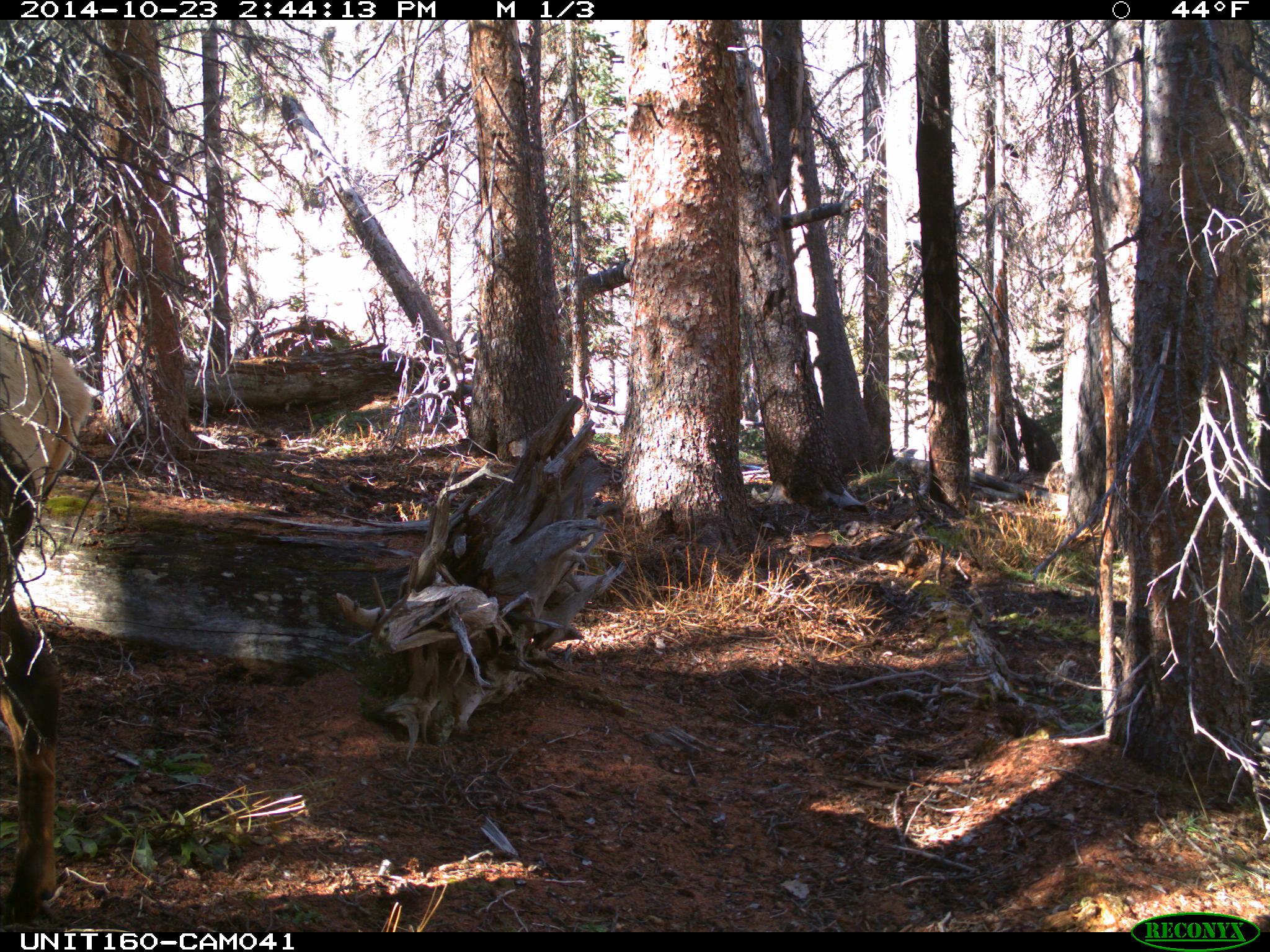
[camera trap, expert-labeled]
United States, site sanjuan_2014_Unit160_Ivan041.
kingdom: Animalia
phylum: Chordata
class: Mammalia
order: Artiodactyla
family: Cervidae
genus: Cervus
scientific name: Cervus elaphus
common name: red deer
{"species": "Cervus elaphus (red deer)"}